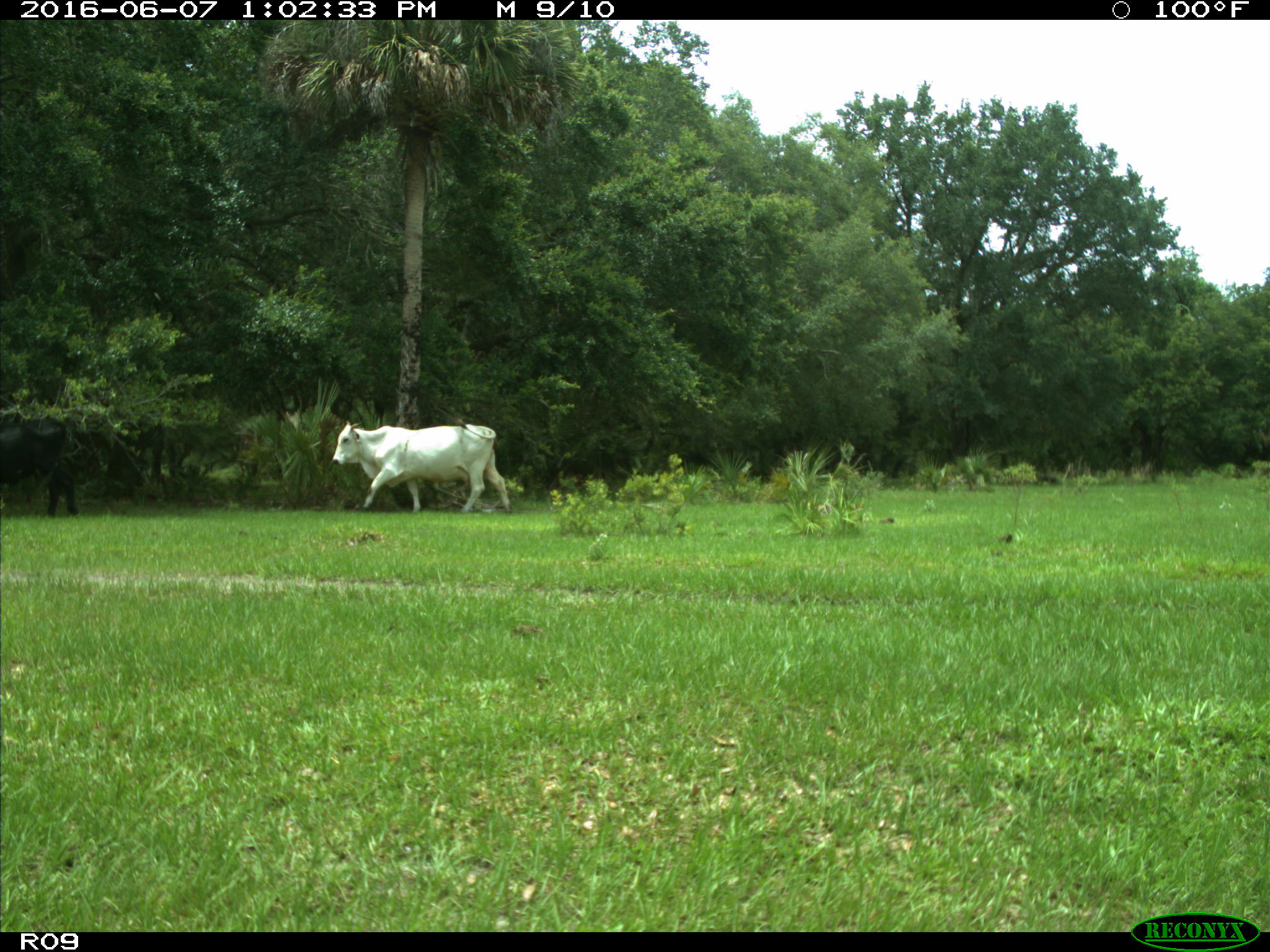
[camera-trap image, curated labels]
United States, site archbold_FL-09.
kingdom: Animalia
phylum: Chordata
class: Mammalia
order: Artiodactyla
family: Bovidae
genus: Bos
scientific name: Bos taurus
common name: domestic cow